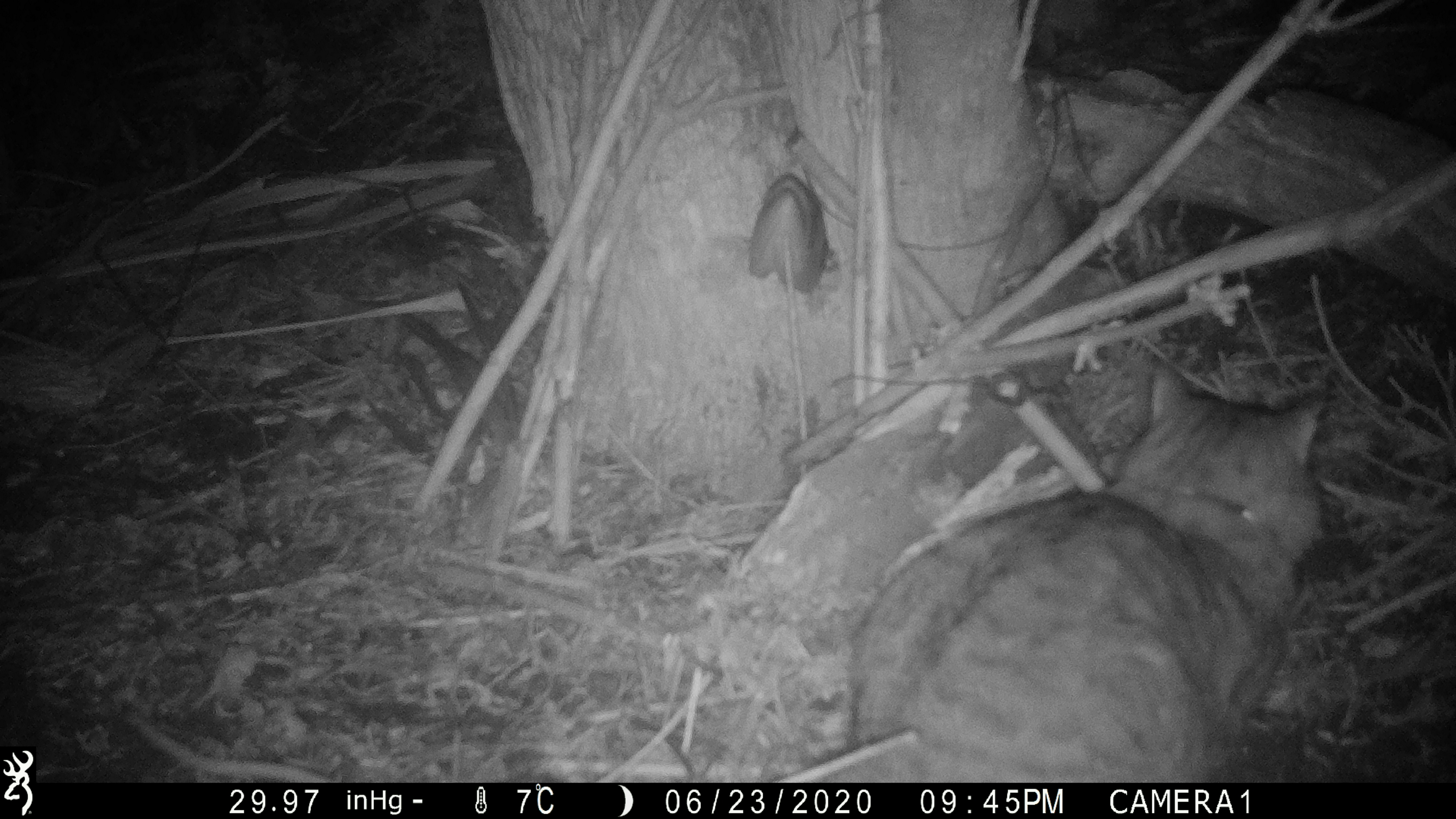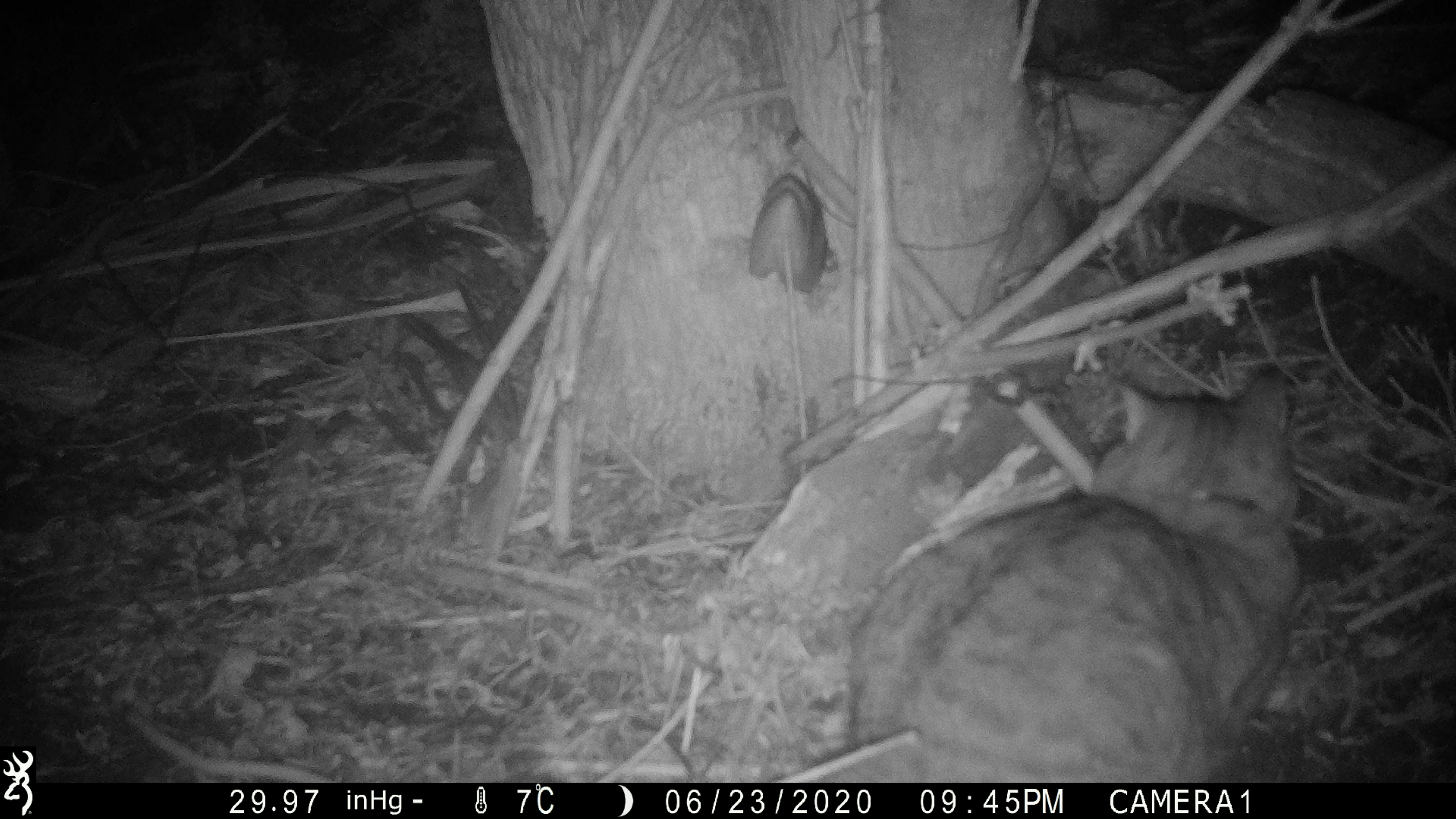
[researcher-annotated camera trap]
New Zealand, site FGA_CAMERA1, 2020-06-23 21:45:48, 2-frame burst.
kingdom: Animalia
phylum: Chordata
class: Mammalia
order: Carnivora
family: Felidae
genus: Felis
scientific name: Felis catus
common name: domestic cat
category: cat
Cat (domestic cat) (Felis catus).